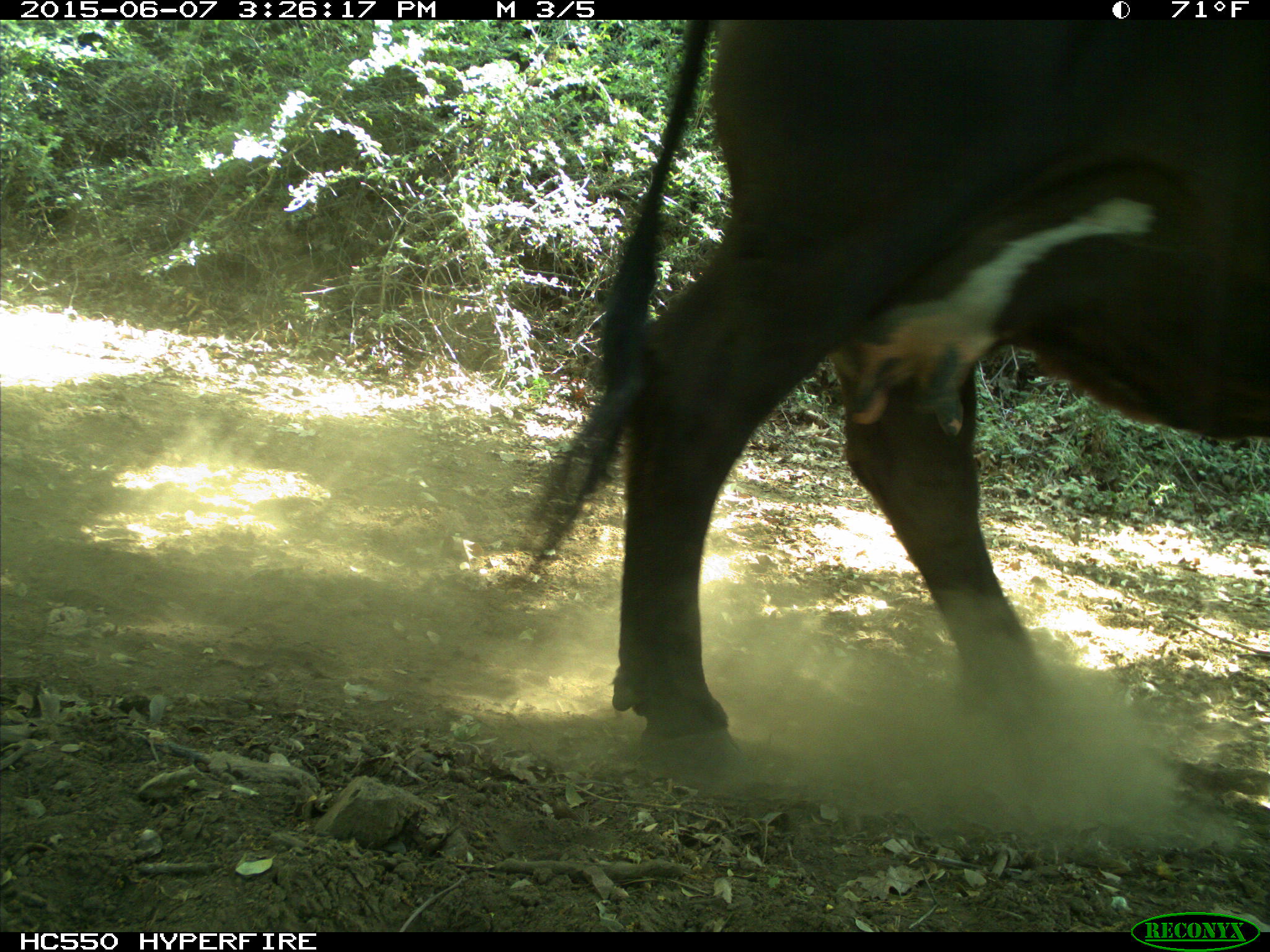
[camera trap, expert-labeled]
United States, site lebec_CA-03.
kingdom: Animalia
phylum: Chordata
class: Mammalia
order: Artiodactyla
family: Bovidae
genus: Bos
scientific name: Bos taurus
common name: domestic cow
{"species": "Bos taurus (domestic cow)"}